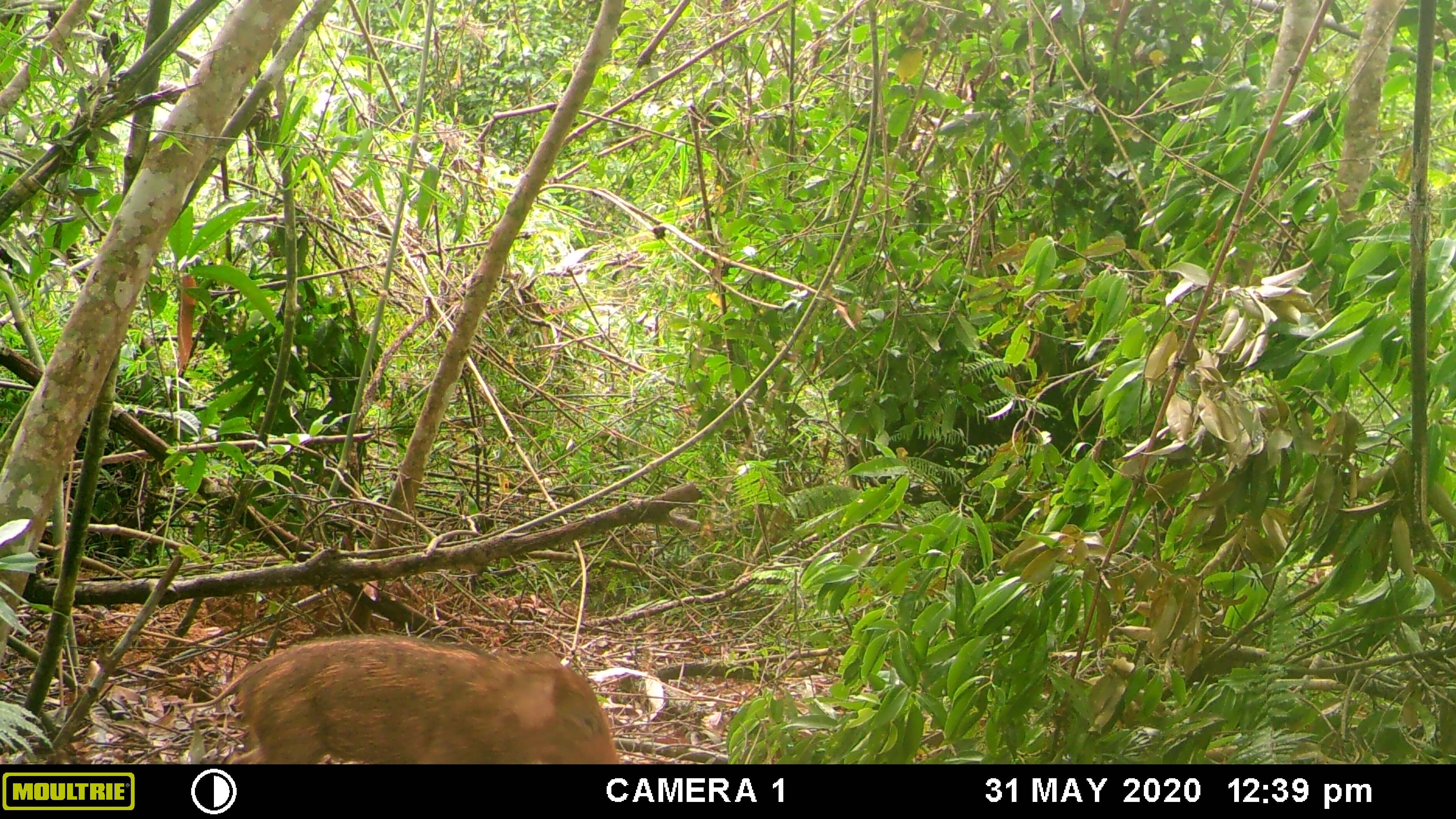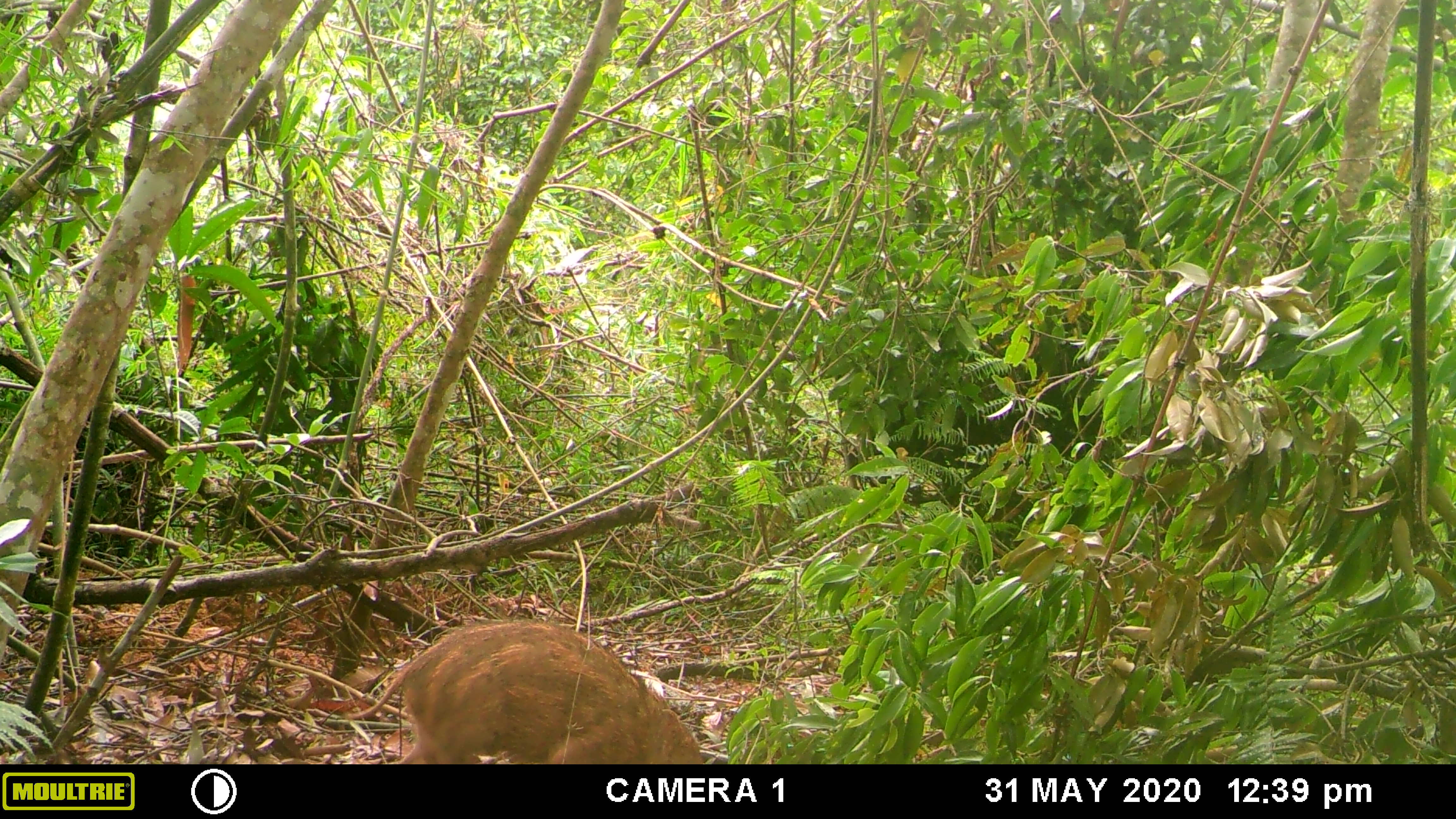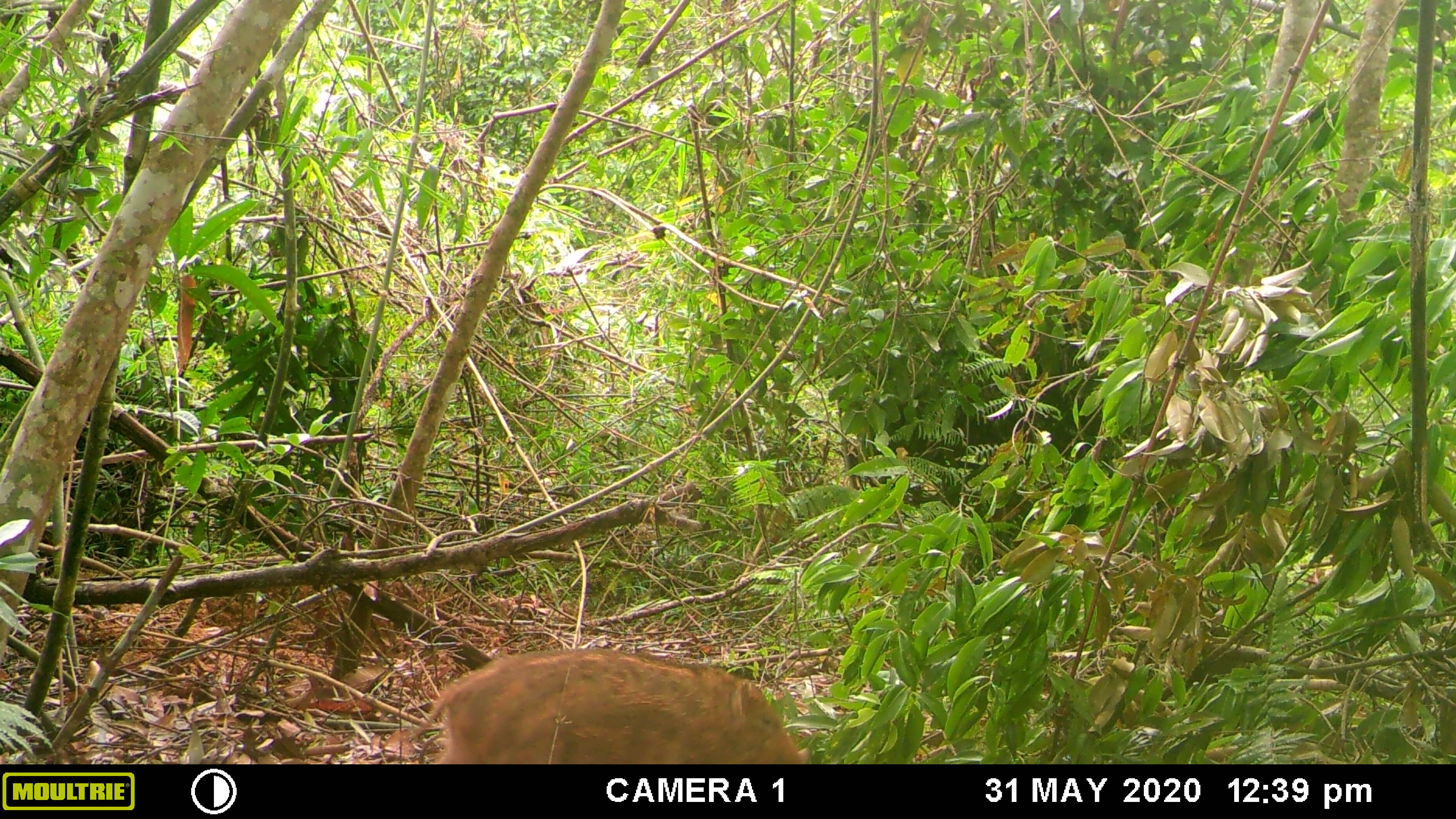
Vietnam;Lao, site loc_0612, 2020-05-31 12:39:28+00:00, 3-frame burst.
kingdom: Animalia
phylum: Chordata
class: Mammalia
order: Artiodactyla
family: Suidae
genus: Sus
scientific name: Sus scrofa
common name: eurasian wild pig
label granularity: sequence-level